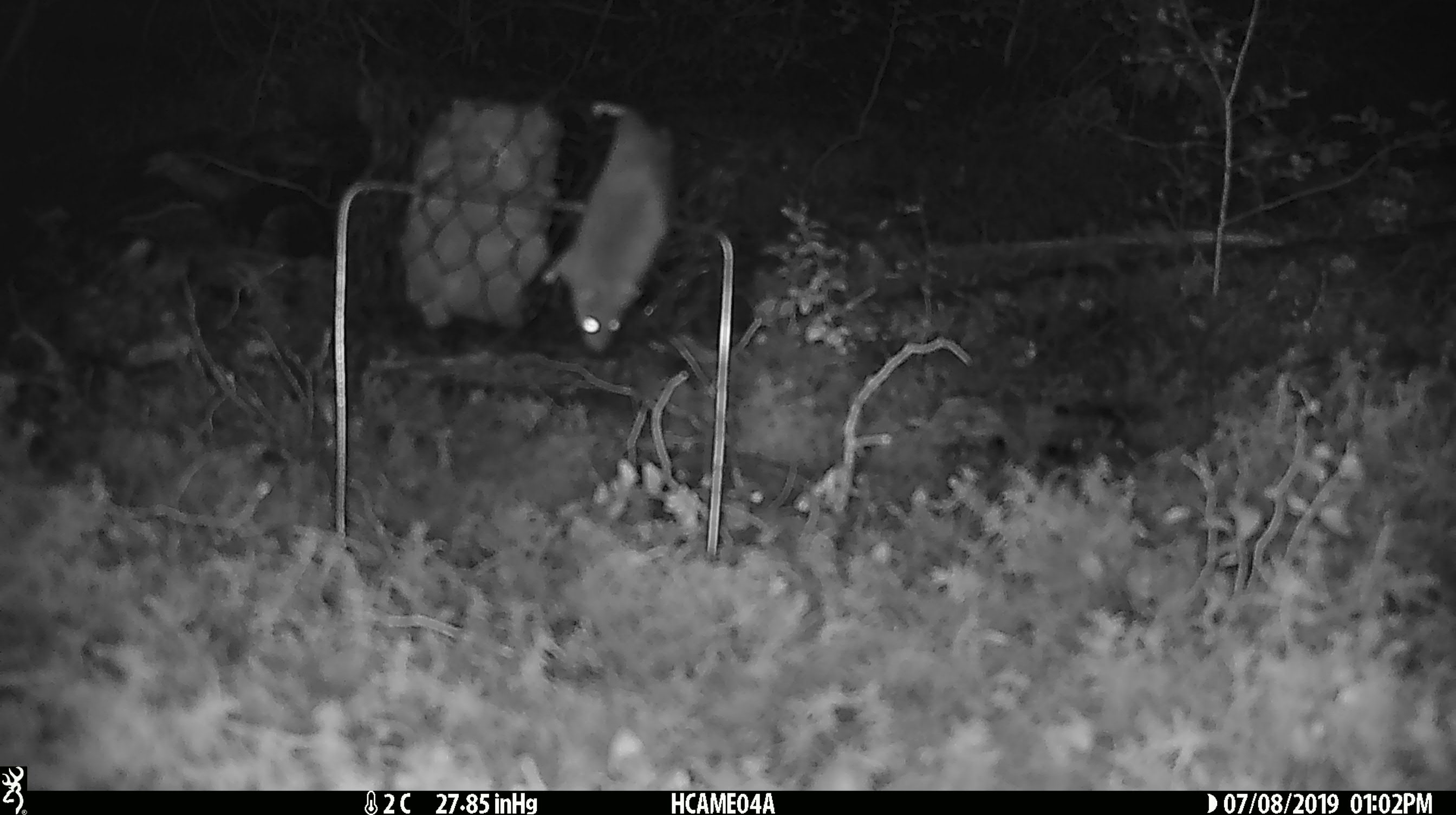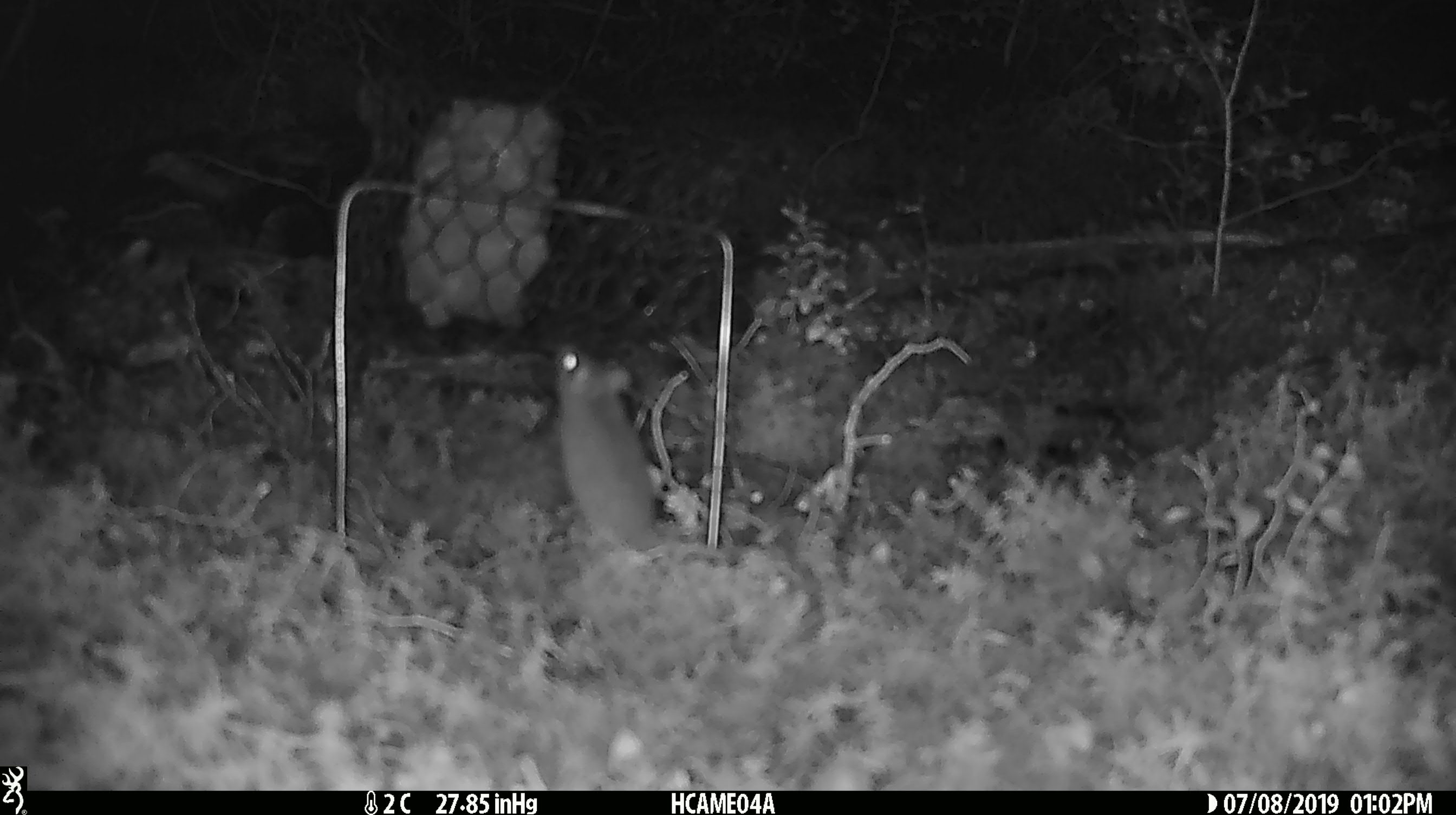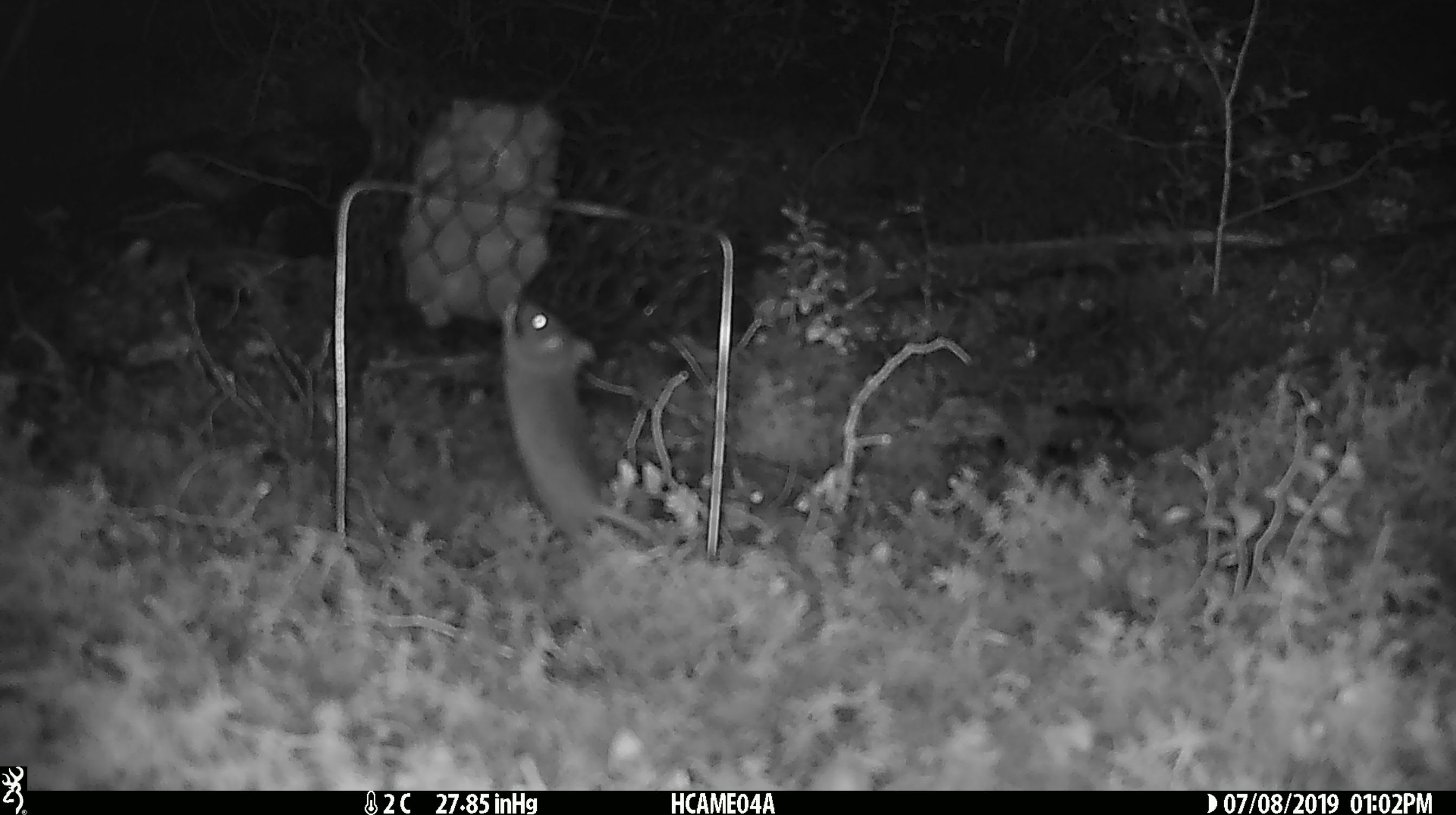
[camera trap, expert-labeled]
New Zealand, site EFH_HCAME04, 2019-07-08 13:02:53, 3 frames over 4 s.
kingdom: Animalia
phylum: Chordata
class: Mammalia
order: Rodentia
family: Muridae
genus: Mus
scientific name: Mus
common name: mouse